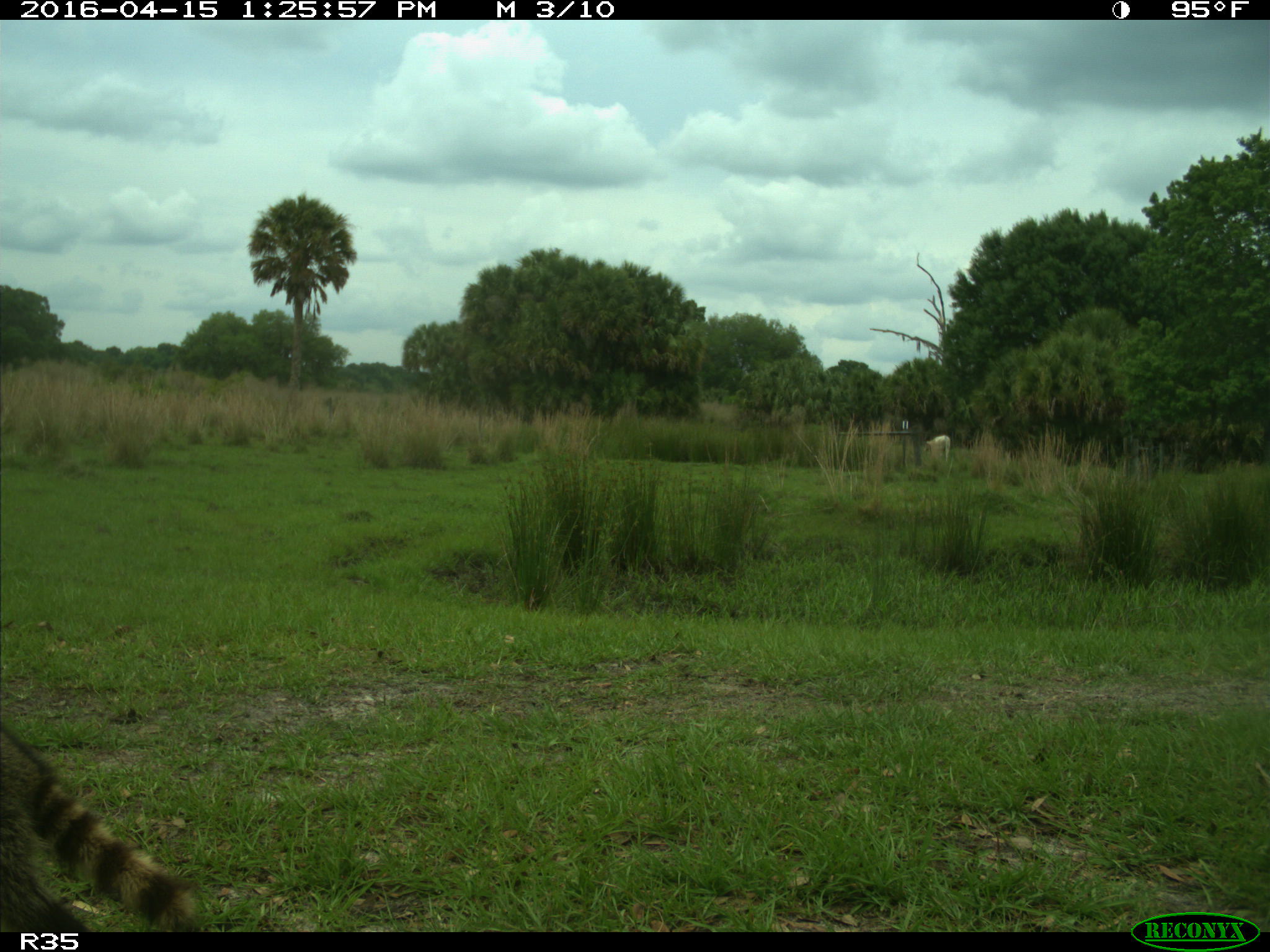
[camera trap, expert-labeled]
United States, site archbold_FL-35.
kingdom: Animalia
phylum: Chordata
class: Mammalia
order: Carnivora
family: Procyonidae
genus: Procyon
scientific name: Procyon lotor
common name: common raccoon